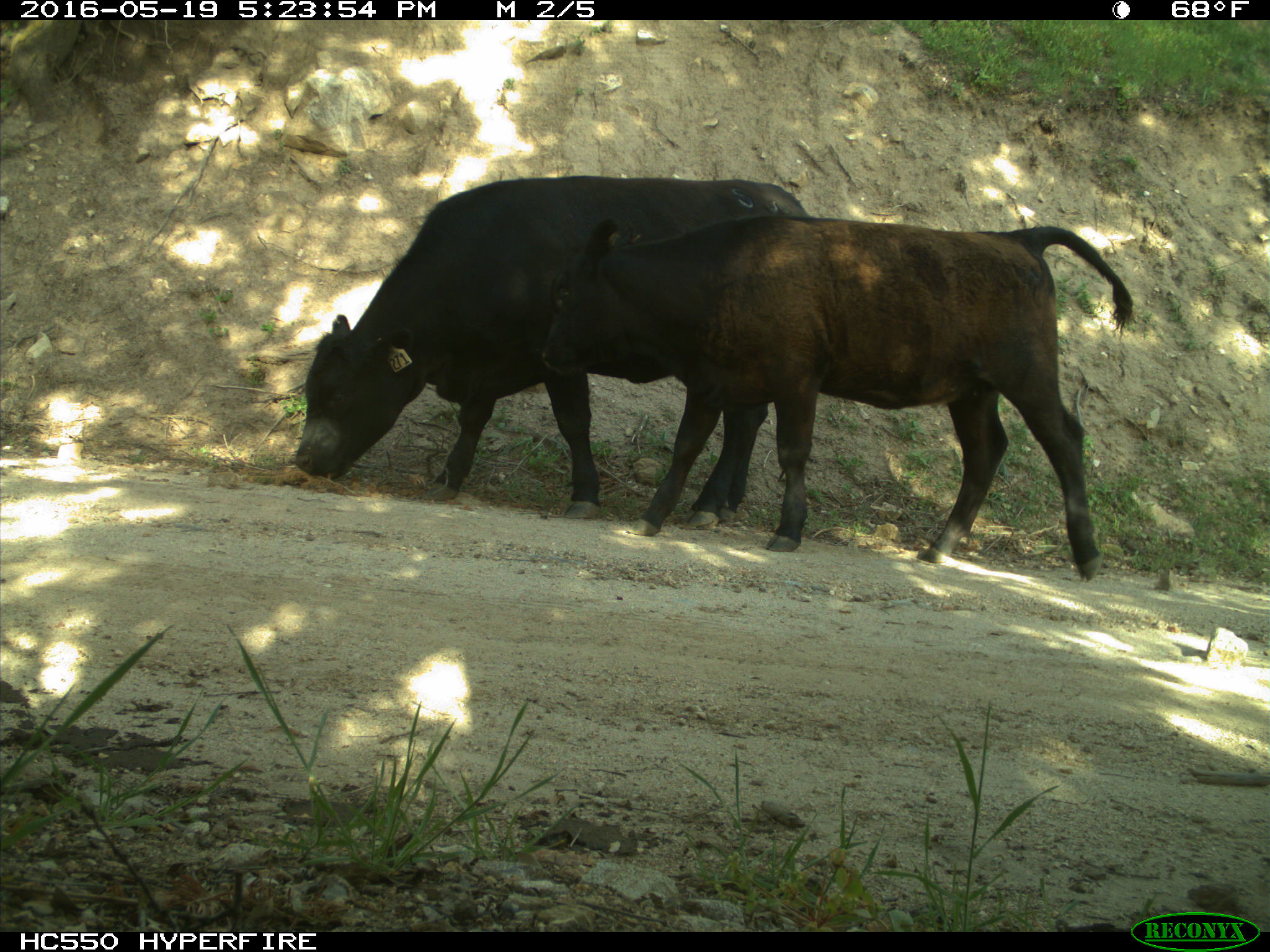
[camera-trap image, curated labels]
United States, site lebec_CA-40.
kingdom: Animalia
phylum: Chordata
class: Mammalia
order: Artiodactyla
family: Bovidae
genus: Bos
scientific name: Bos taurus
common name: domestic cow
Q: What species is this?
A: Bos taurus (domestic cow).